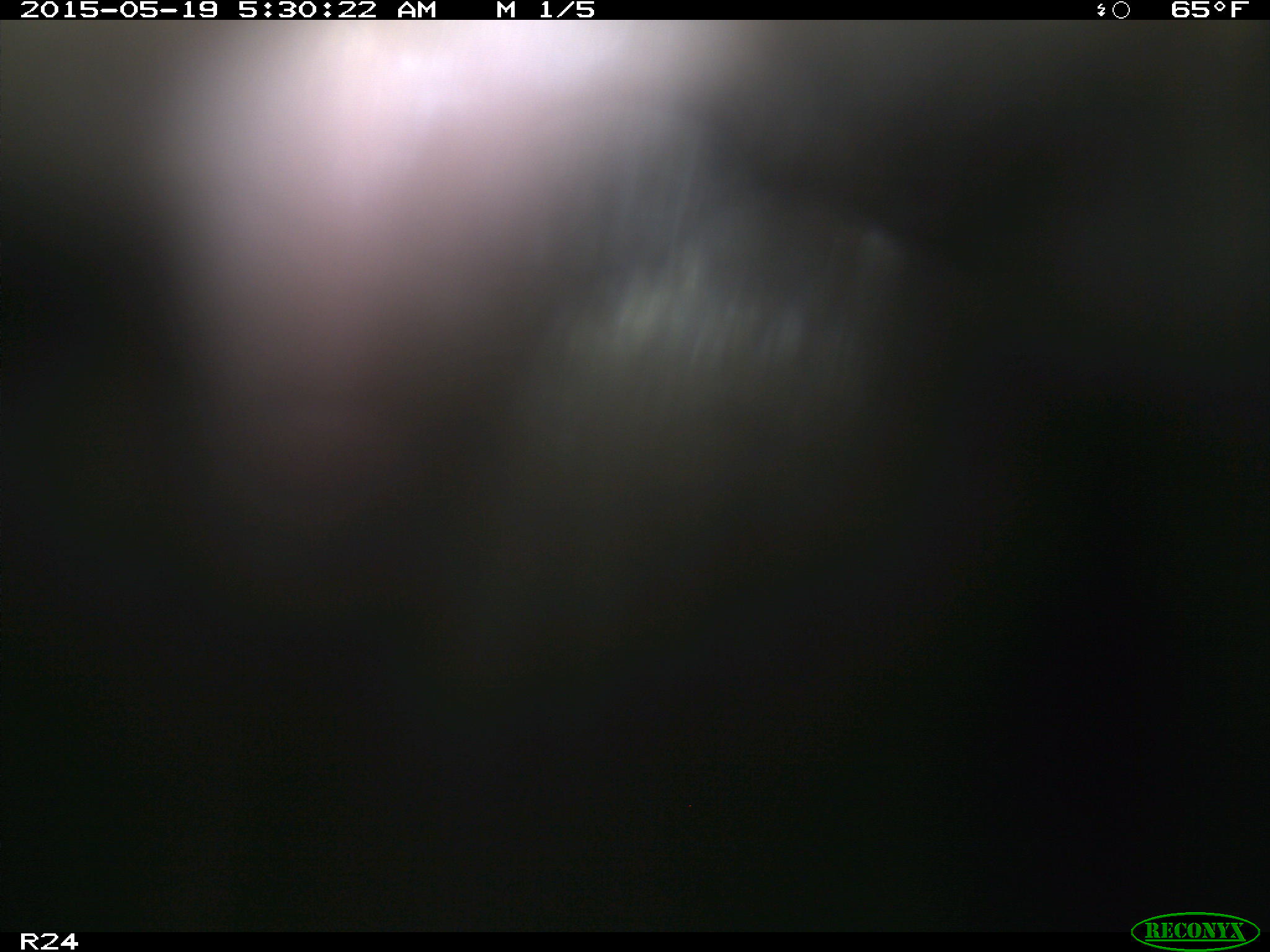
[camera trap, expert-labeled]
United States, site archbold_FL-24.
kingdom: Animalia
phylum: Chordata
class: Mammalia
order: Artiodactyla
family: Bovidae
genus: Bos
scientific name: Bos taurus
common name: domestic cow